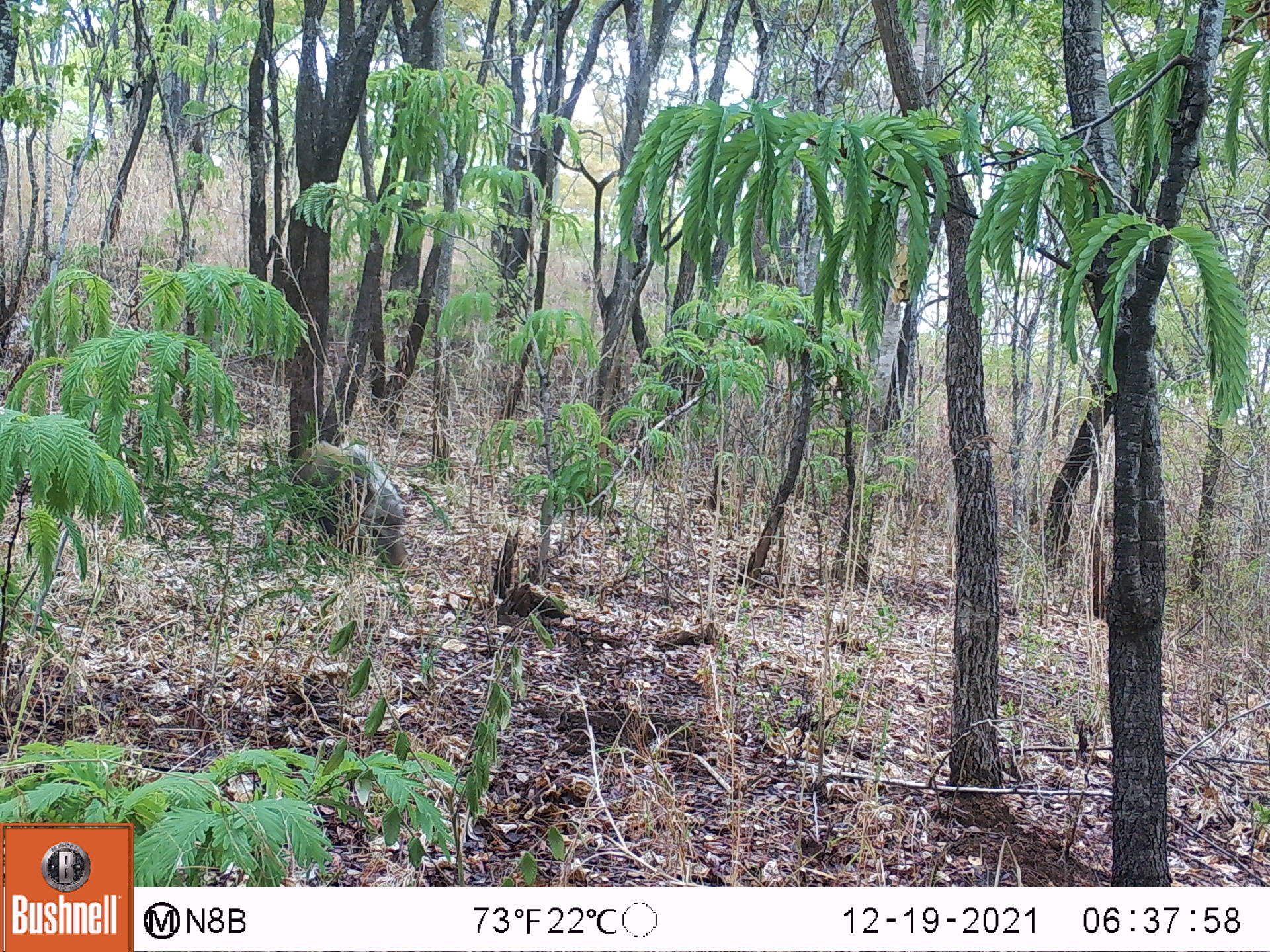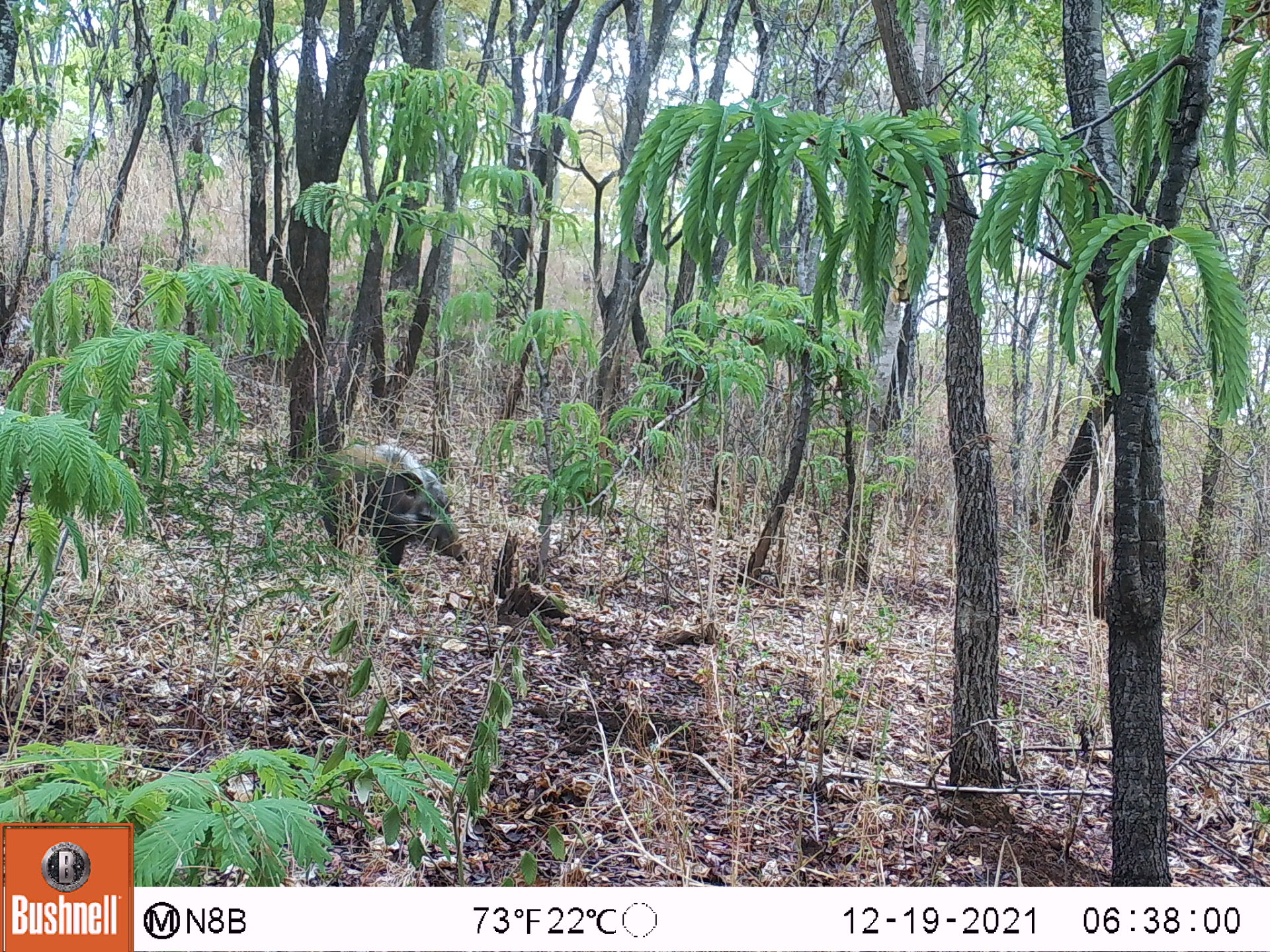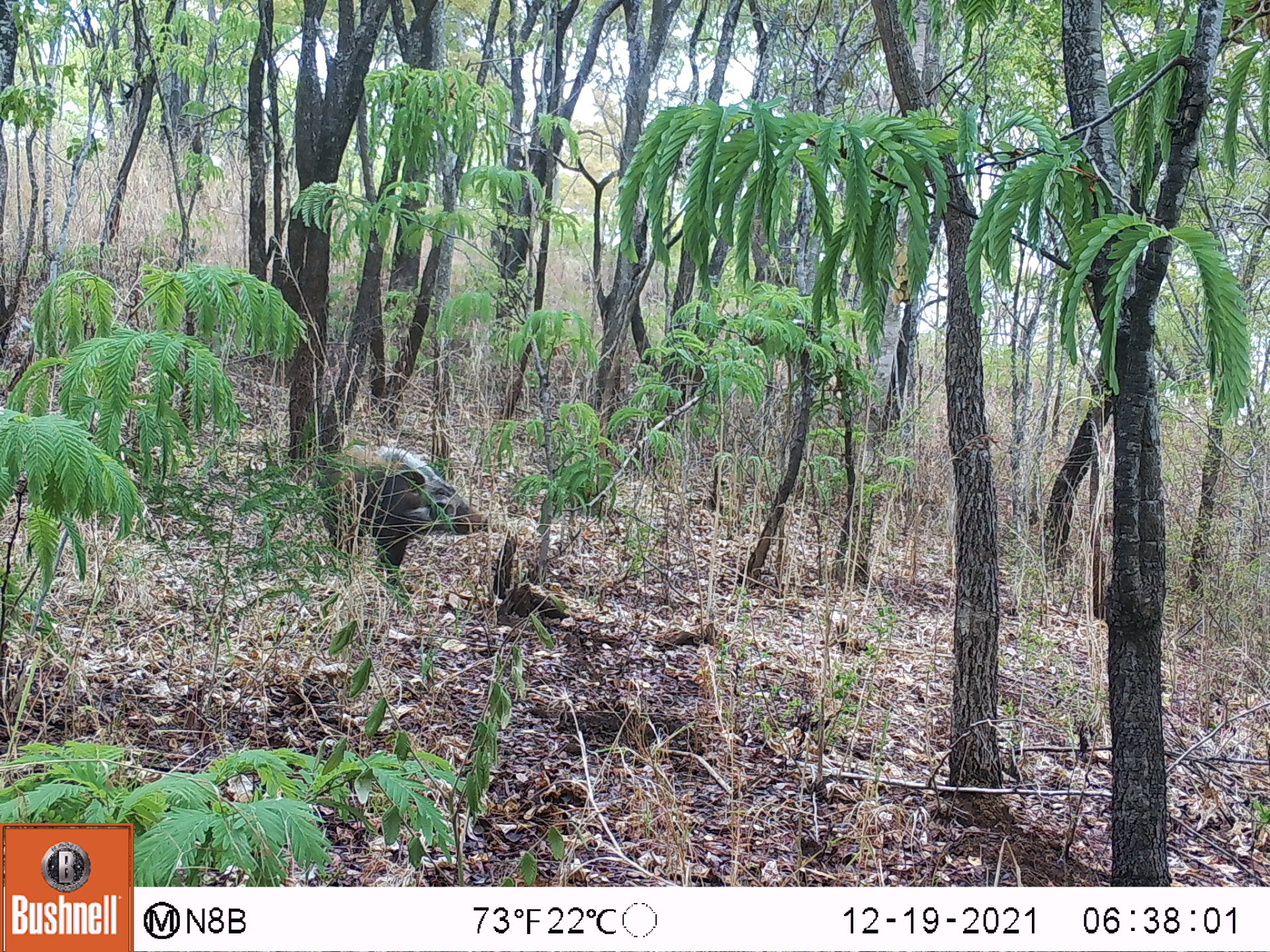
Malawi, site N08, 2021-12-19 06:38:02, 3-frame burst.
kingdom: Animalia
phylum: Chordata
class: Mammalia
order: Artiodactyla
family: Suidae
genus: Potamochoerus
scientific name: Potamochoerus larvatus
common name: bushpig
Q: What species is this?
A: Bushpig (Potamochoerus larvatus).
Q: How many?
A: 1.